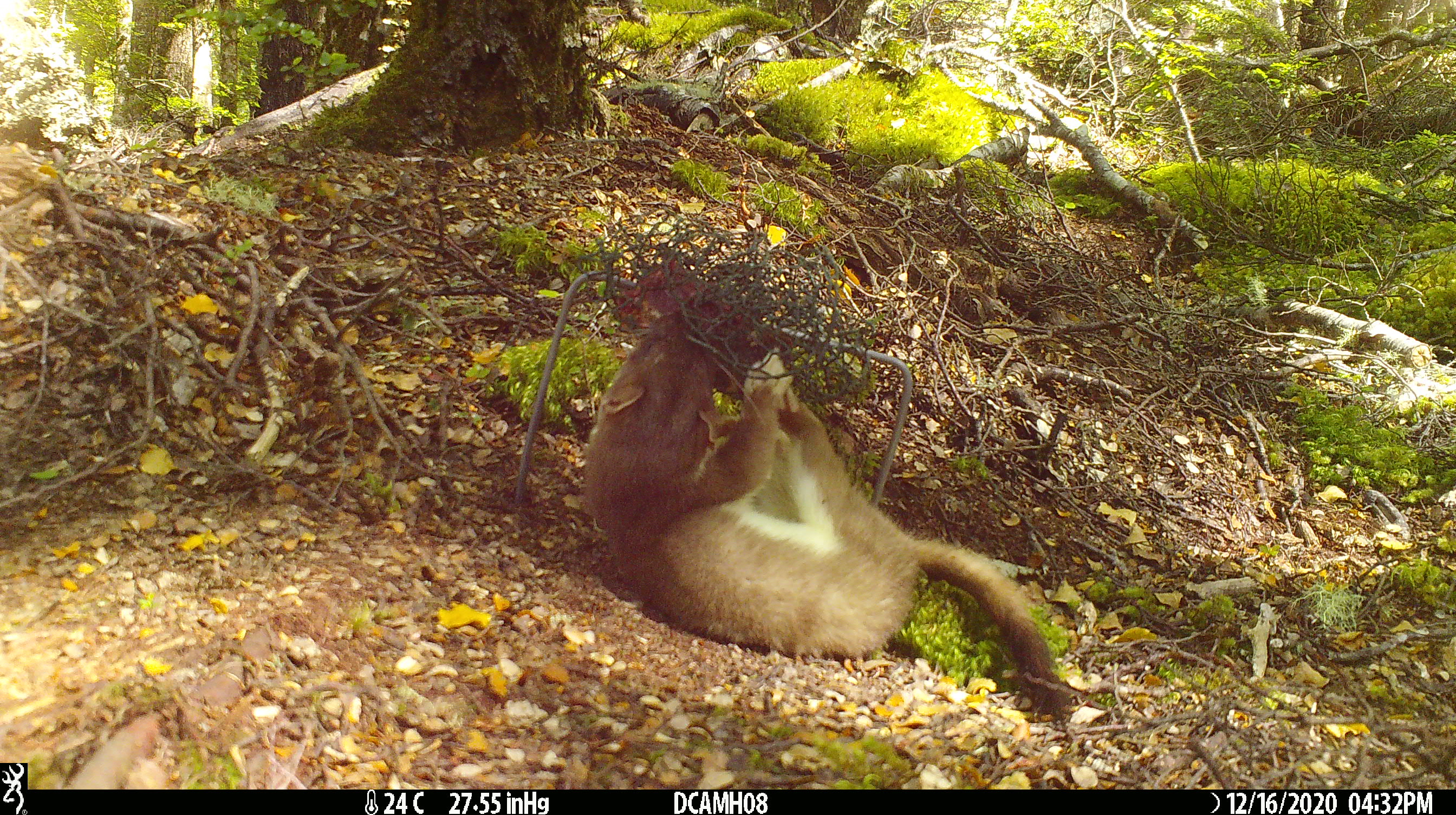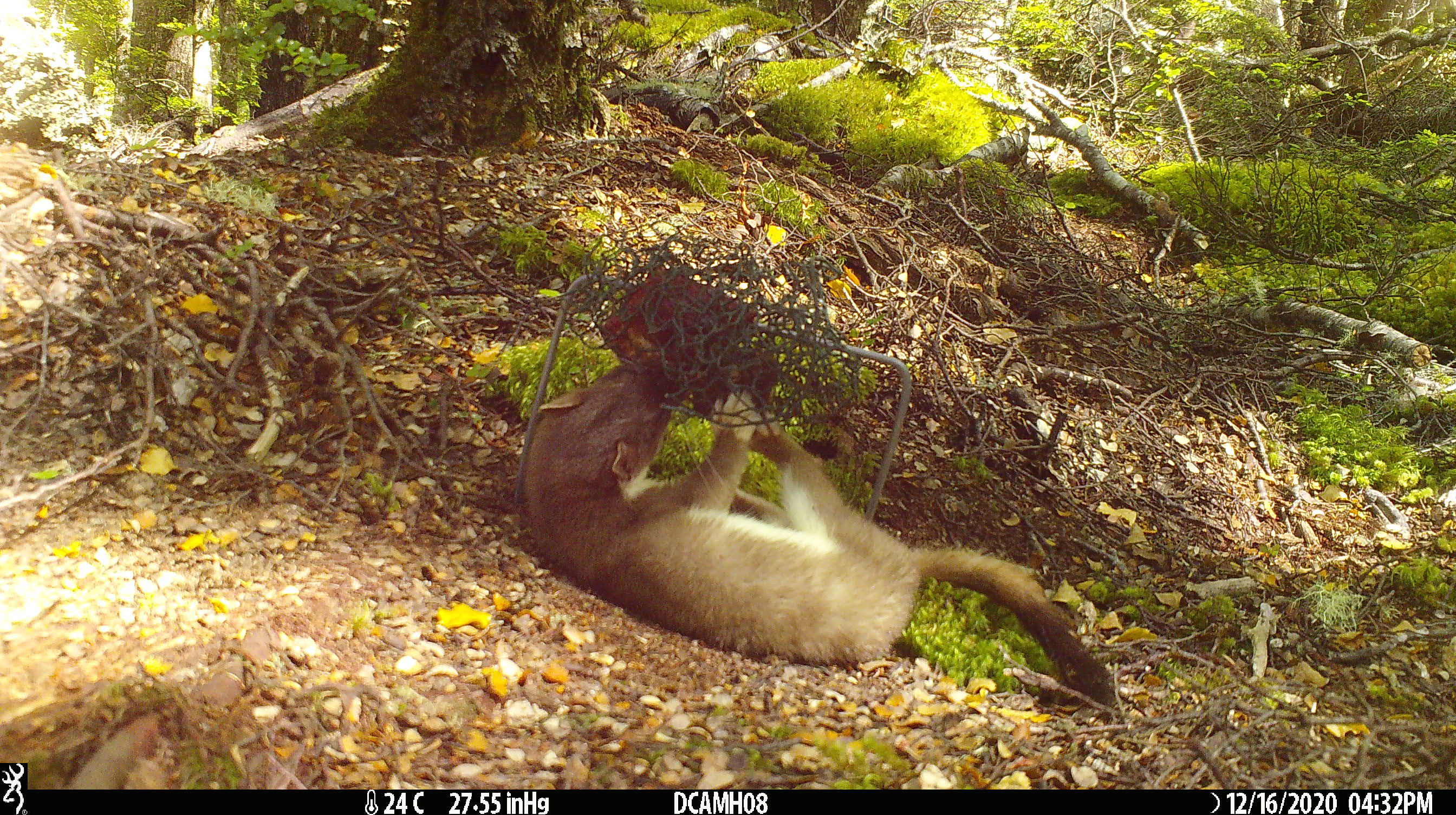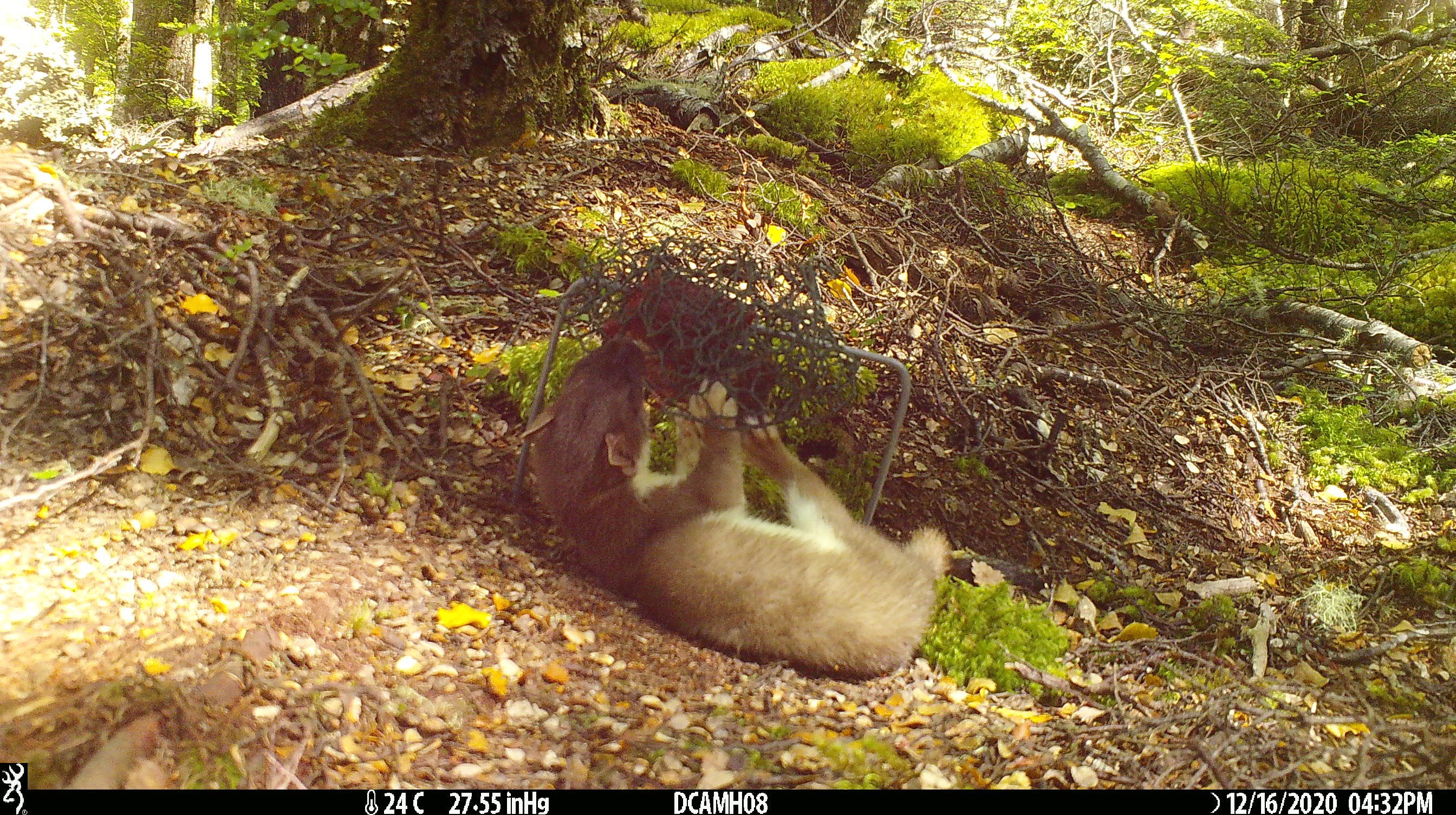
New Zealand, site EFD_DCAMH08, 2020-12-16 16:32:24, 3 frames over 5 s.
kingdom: Animalia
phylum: Chordata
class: Mammalia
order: Carnivora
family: Mustelidae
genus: Mustela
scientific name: Mustela erminea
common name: stoat